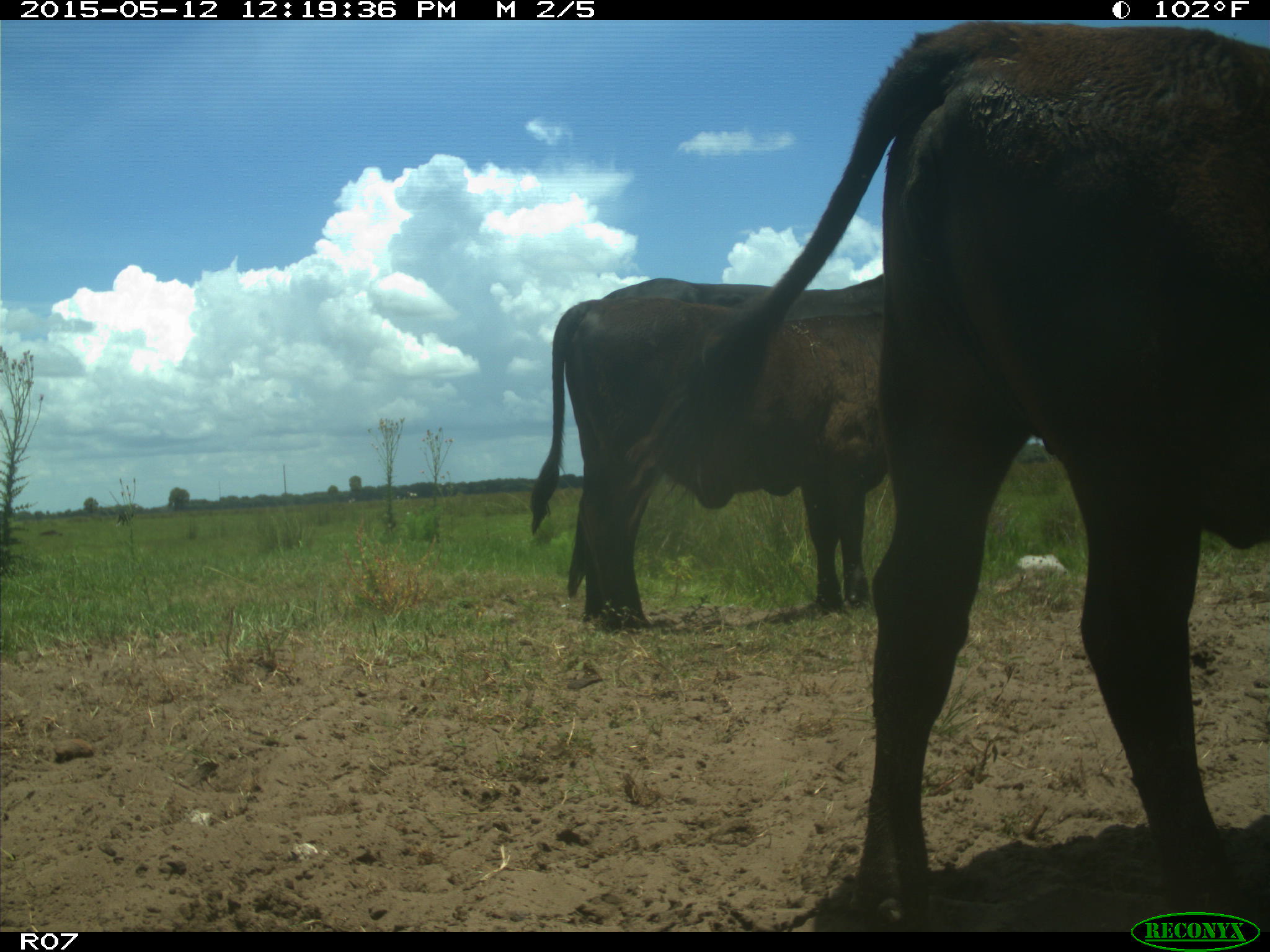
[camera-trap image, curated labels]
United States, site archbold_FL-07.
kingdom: Animalia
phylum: Chordata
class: Mammalia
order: Artiodactyla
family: Bovidae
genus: Bos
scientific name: Bos taurus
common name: domestic cow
Bos taurus (domestic cow).